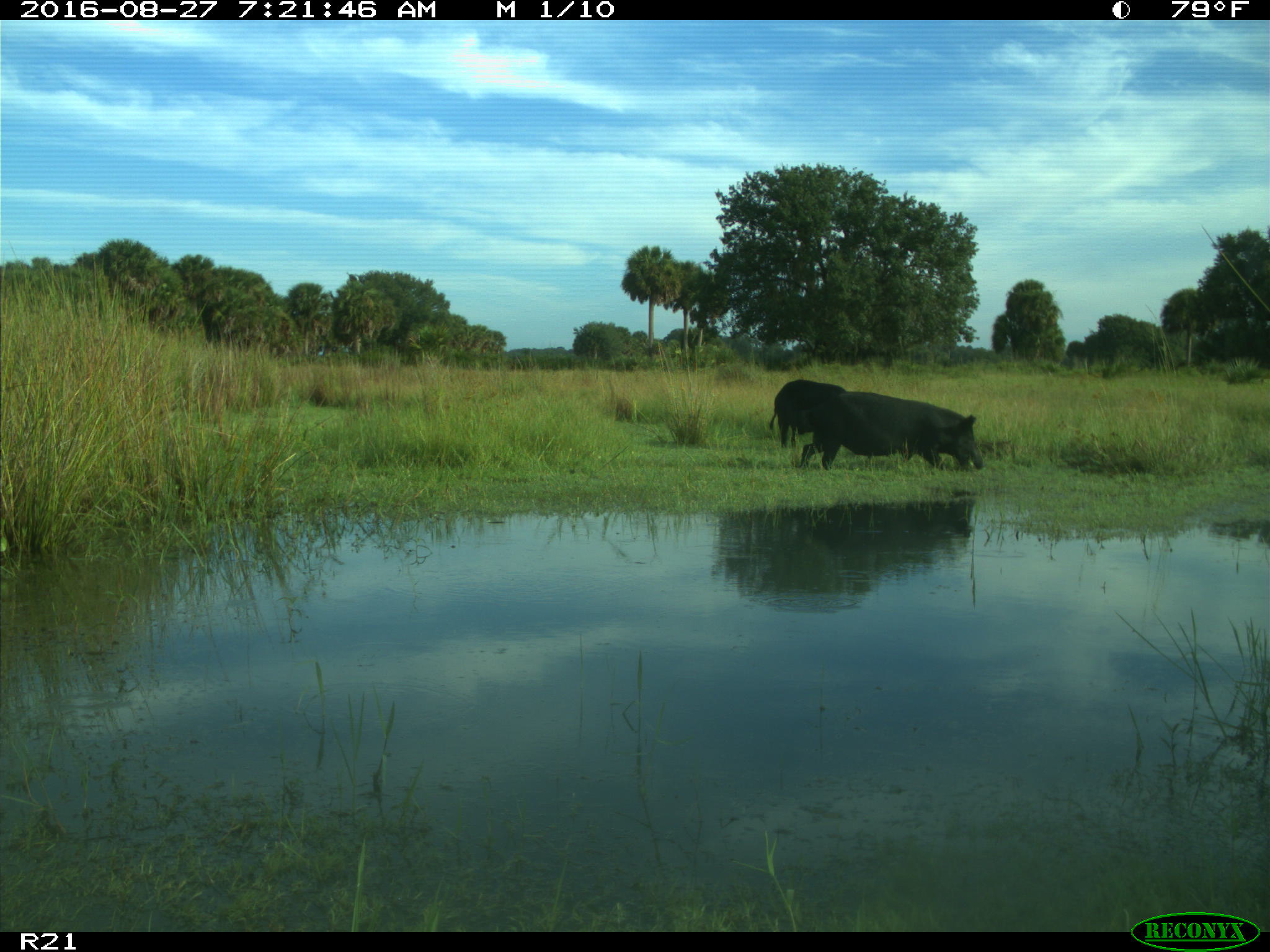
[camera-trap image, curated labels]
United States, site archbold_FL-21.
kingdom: Animalia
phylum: Chordata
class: Mammalia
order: Artiodactyla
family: Suidae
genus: Sus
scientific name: Sus scrofa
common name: wild boar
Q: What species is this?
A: Sus scrofa (wild boar).